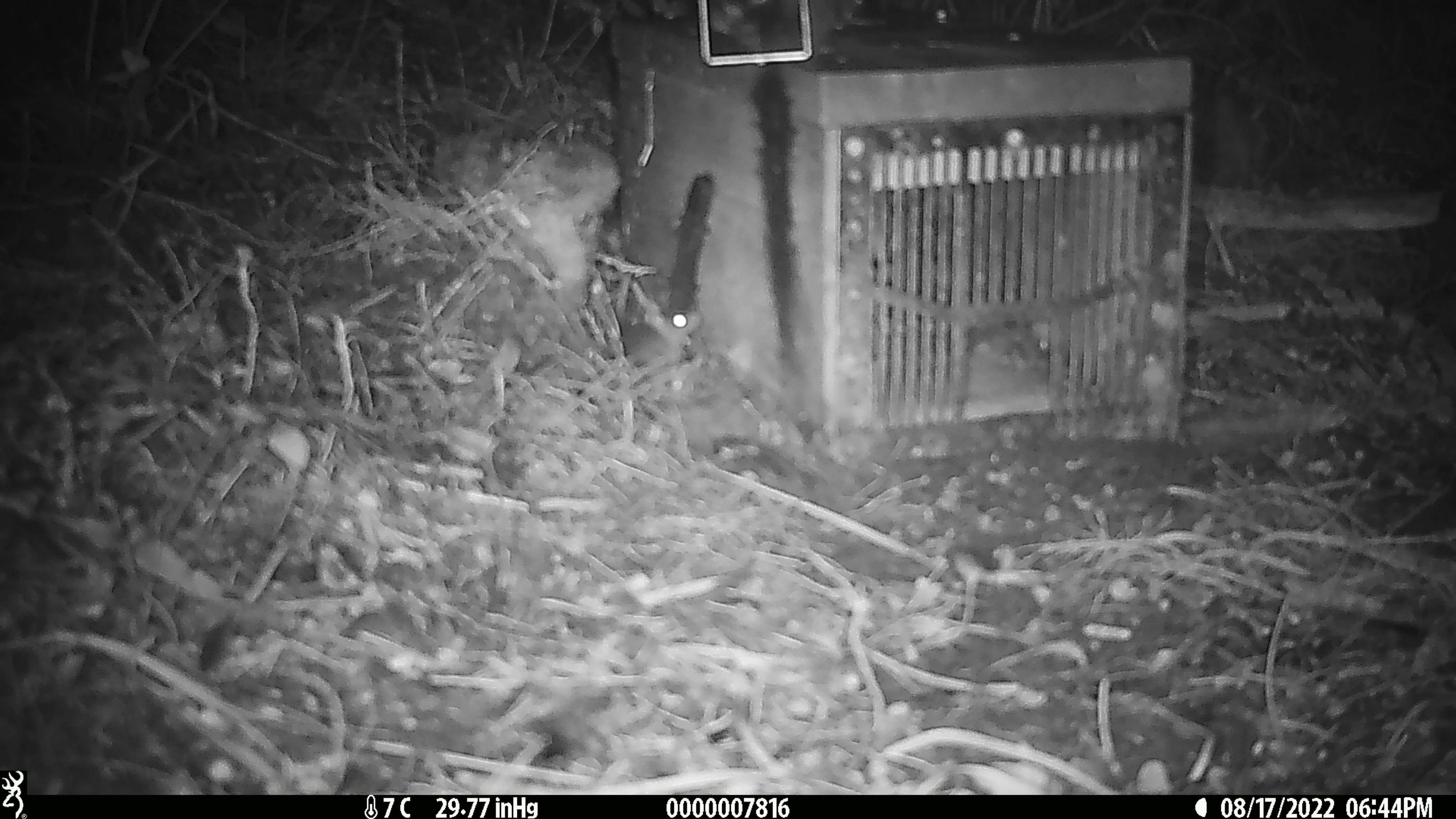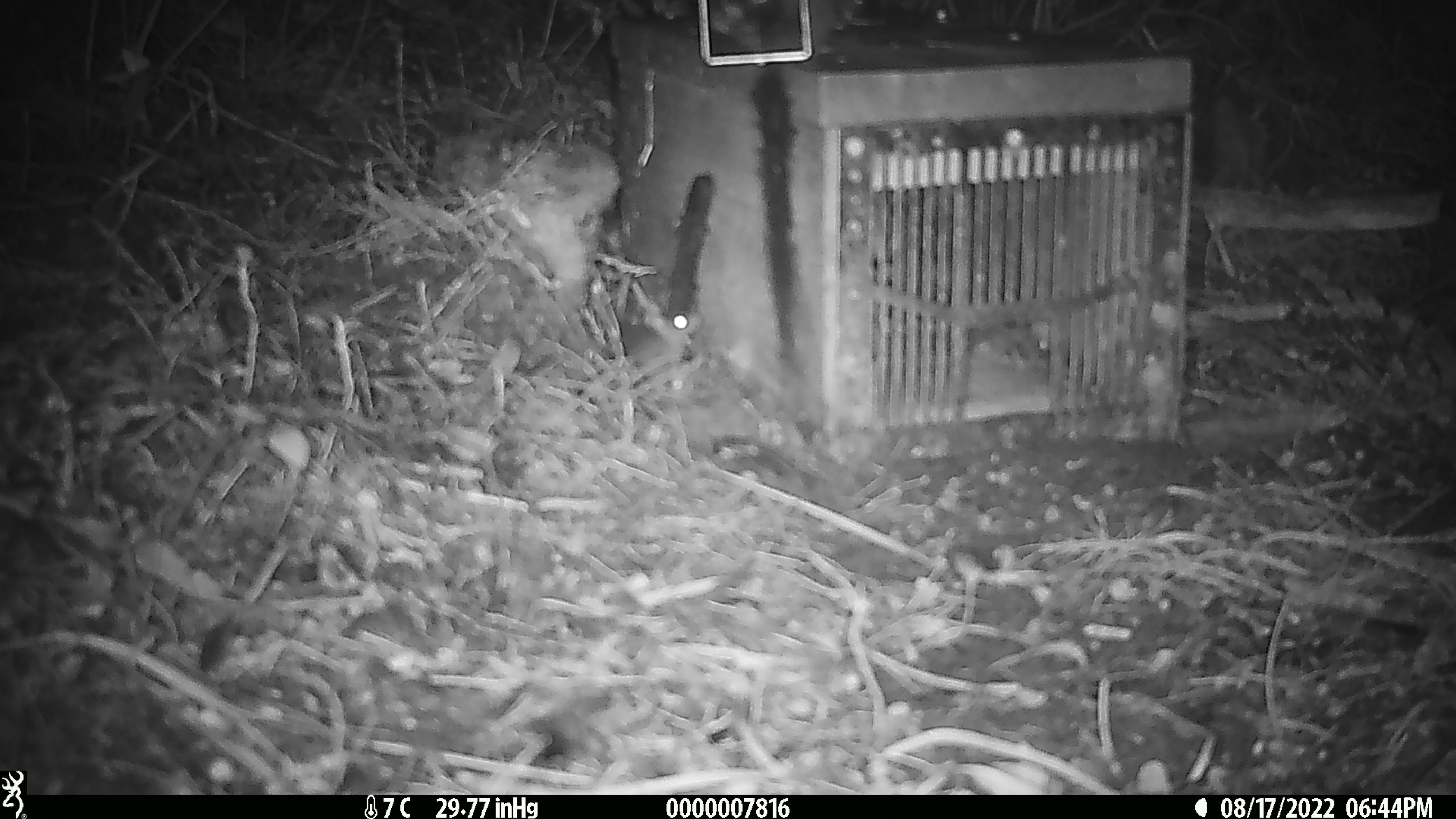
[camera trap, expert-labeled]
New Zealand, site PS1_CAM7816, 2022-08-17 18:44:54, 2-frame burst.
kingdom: Animalia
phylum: Chordata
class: Mammalia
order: Rodentia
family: Muridae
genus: Mus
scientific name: Mus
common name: mouse